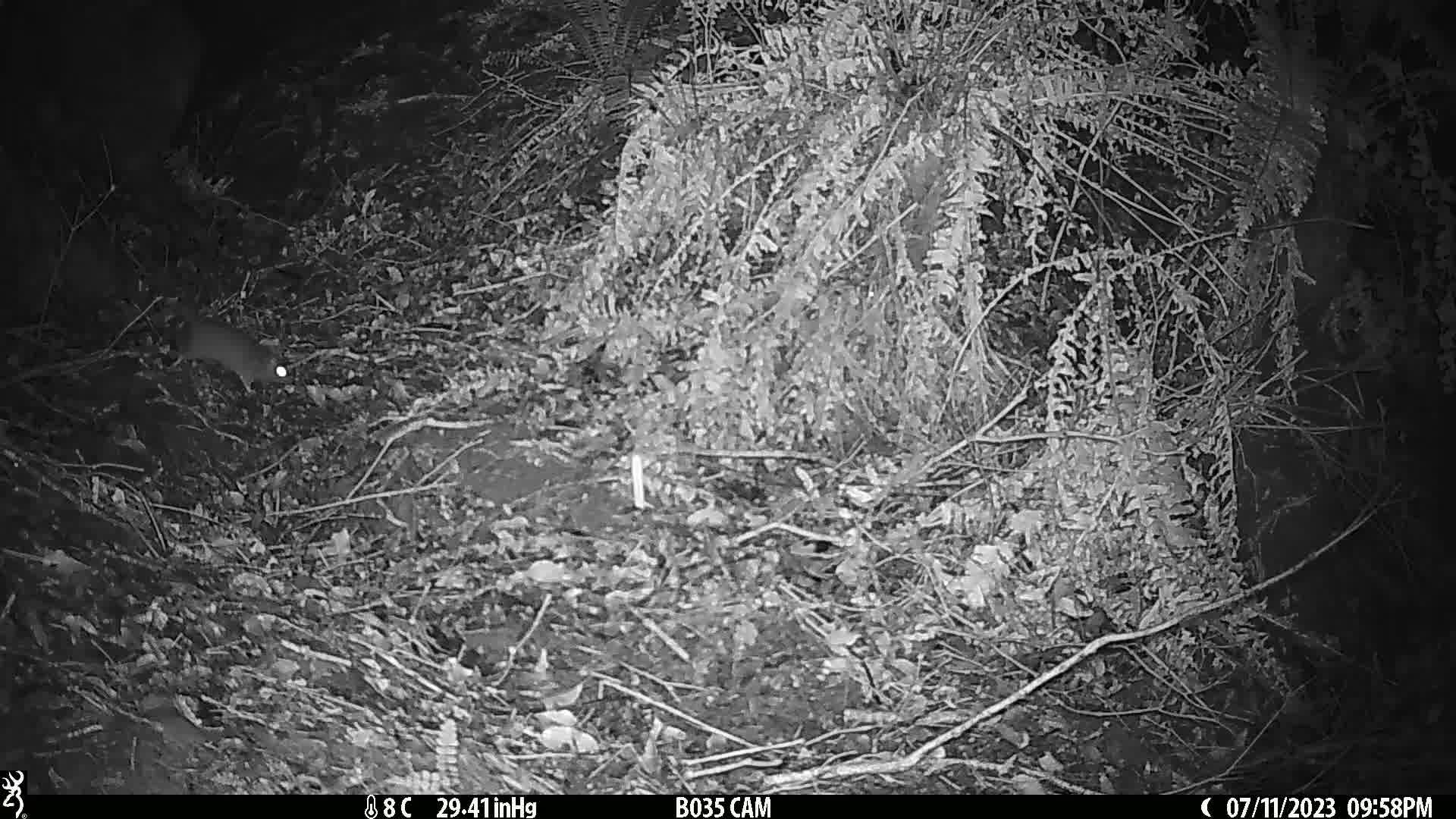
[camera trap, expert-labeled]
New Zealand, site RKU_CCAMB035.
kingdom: Animalia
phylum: Chordata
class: Mammalia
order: Rodentia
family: Muridae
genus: Rattus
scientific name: Rattus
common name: rat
Rat (Rattus).